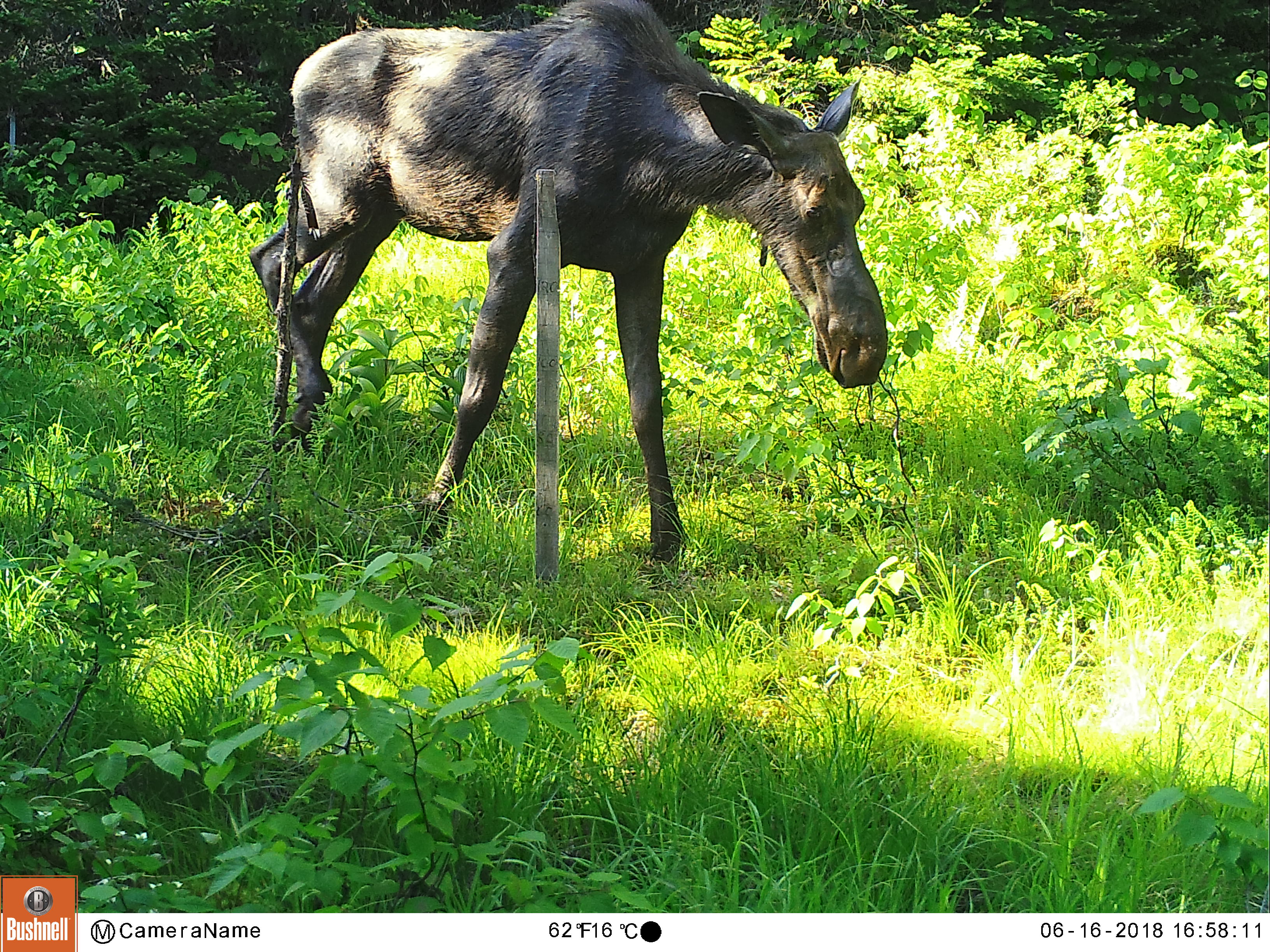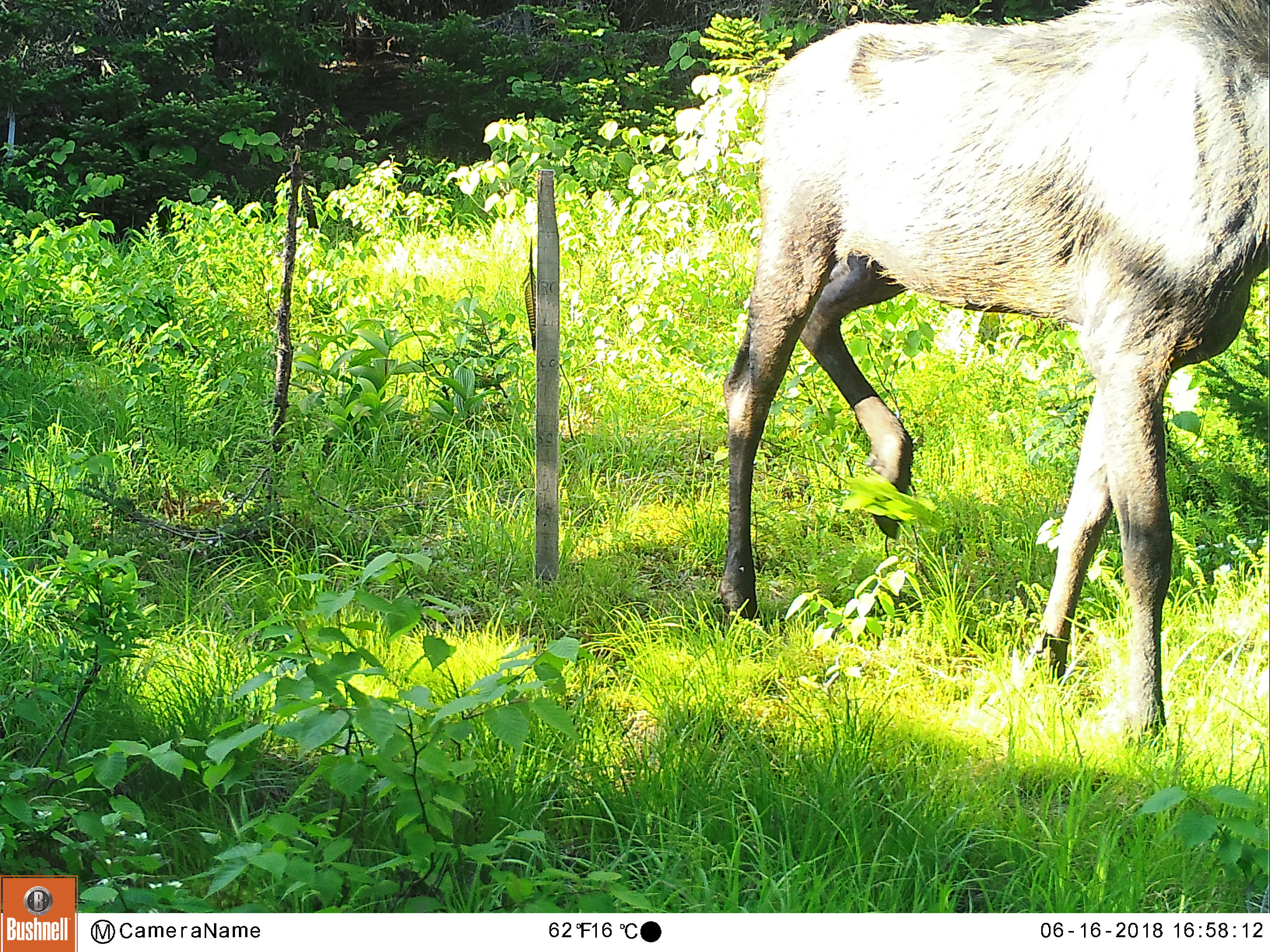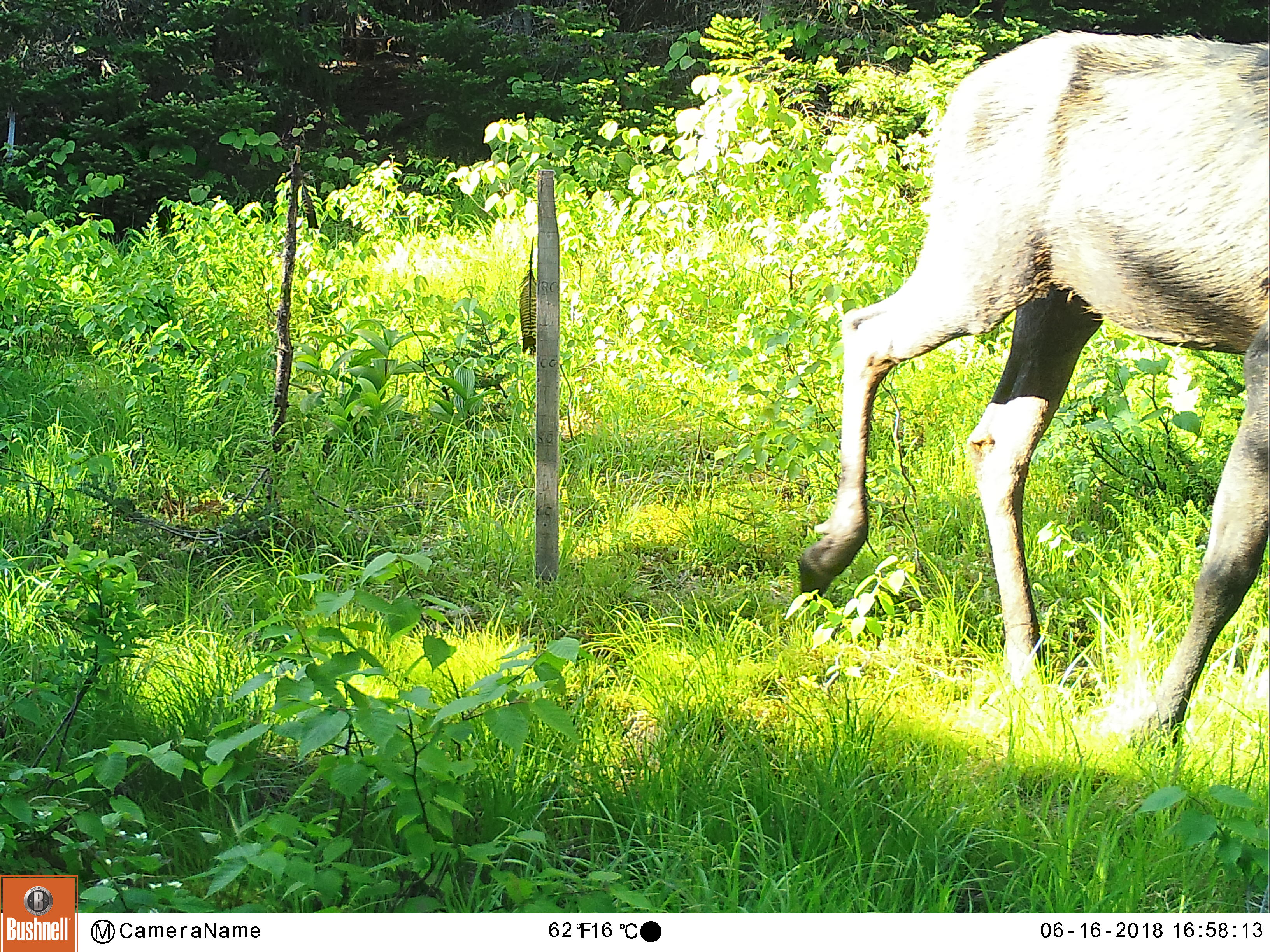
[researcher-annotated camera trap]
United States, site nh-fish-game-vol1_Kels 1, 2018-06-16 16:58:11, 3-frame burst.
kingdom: Animalia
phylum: Chordata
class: Mammalia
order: Artiodactyla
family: Cervidae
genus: Alces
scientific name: Alces alces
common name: moose